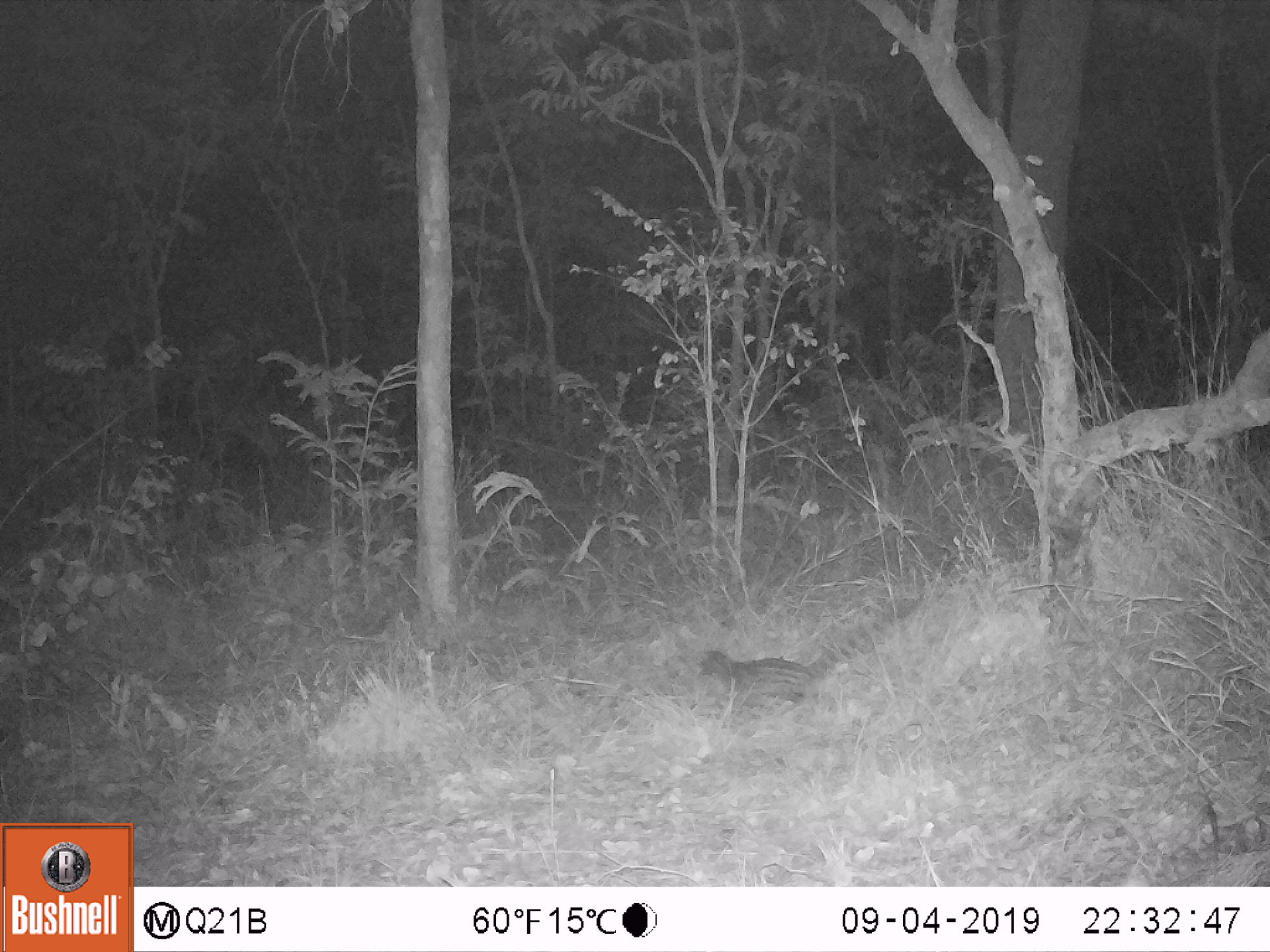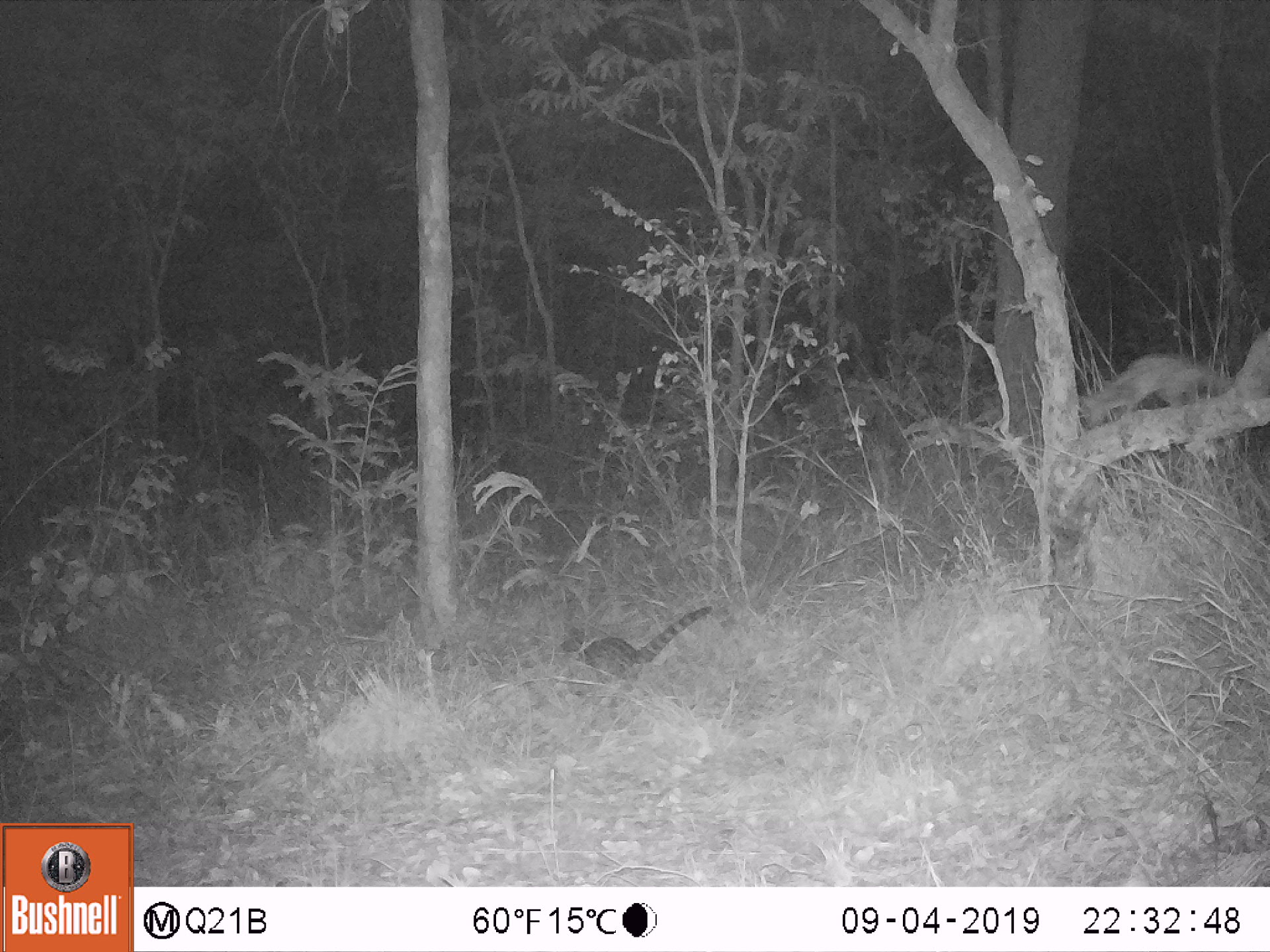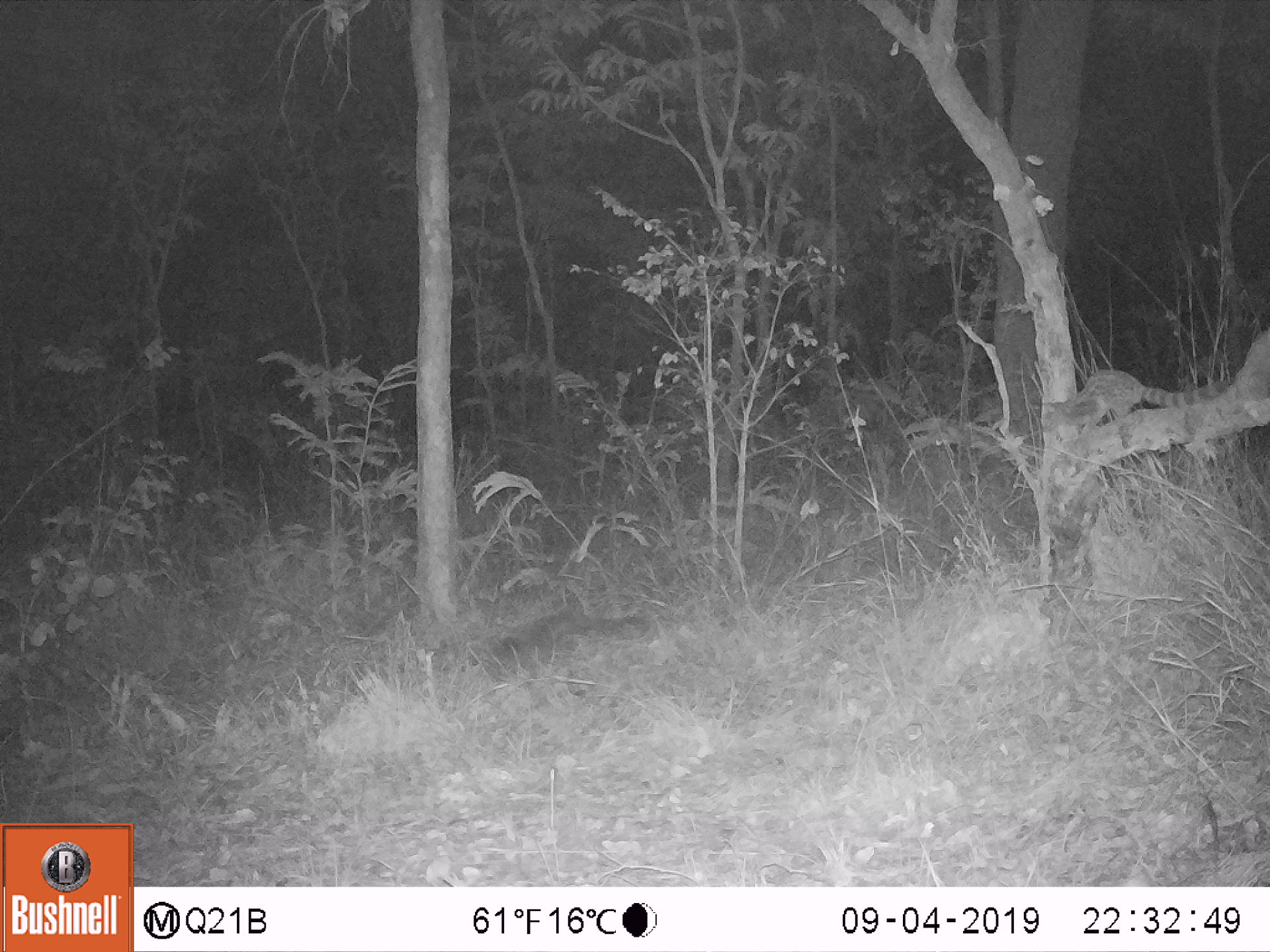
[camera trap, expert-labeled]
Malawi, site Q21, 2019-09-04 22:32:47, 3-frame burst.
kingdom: Animalia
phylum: Chordata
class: Mammalia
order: Carnivora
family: Viverridae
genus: Genetta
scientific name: Genetta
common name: genet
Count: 1.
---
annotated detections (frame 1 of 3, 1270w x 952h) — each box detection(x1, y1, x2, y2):
genet: detection(693, 594, 934, 704)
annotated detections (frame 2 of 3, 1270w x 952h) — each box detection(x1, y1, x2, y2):
genet: detection(565, 596, 717, 683)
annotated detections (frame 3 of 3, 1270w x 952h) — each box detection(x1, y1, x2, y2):
genet: detection(484, 596, 666, 688)